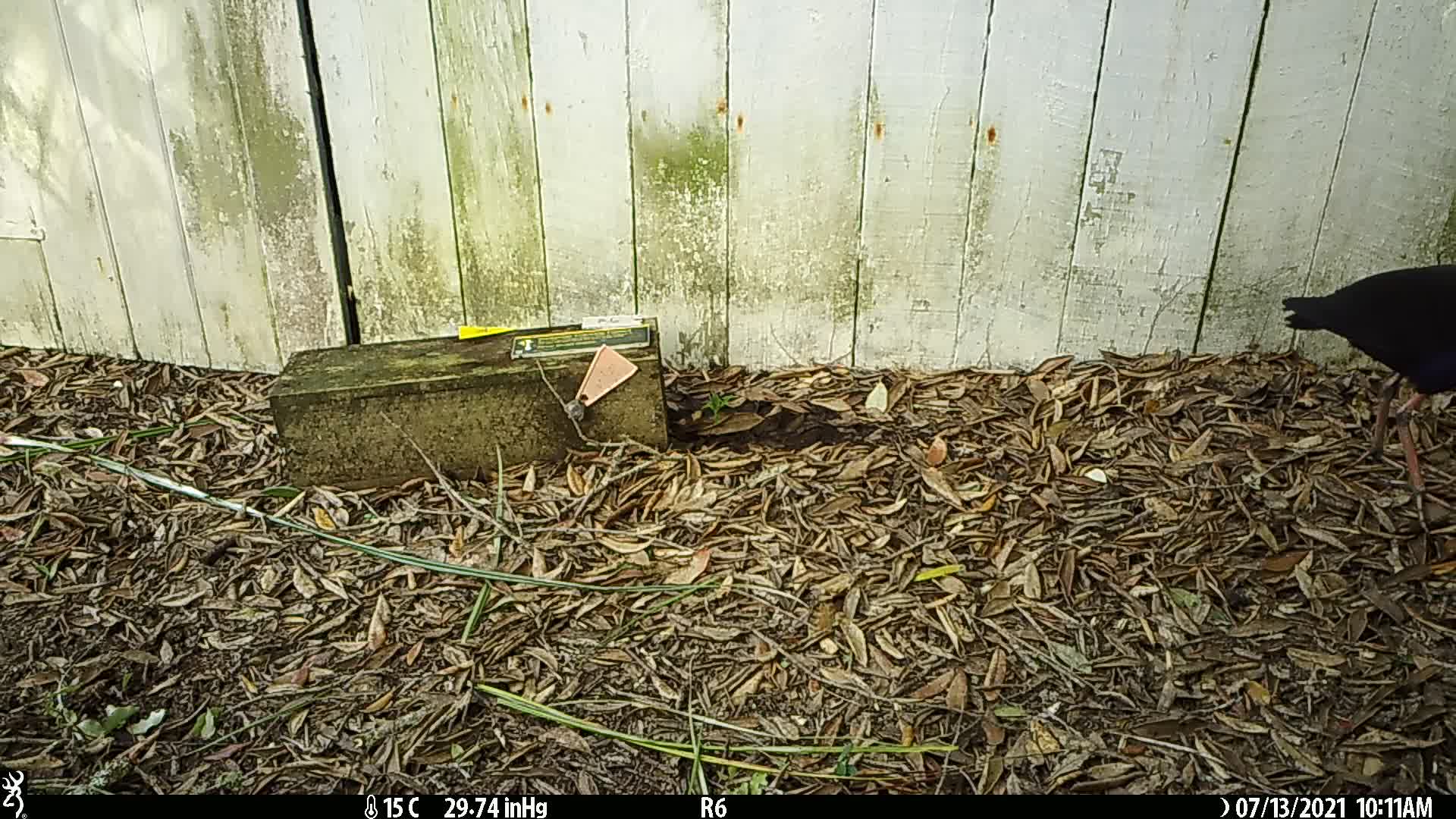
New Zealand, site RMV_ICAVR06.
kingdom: Animalia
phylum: Chordata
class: Aves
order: Gruiformes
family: Rallidae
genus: Porphyrio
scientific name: Porphyrio melanotus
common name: australasian swamphen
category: pukeko